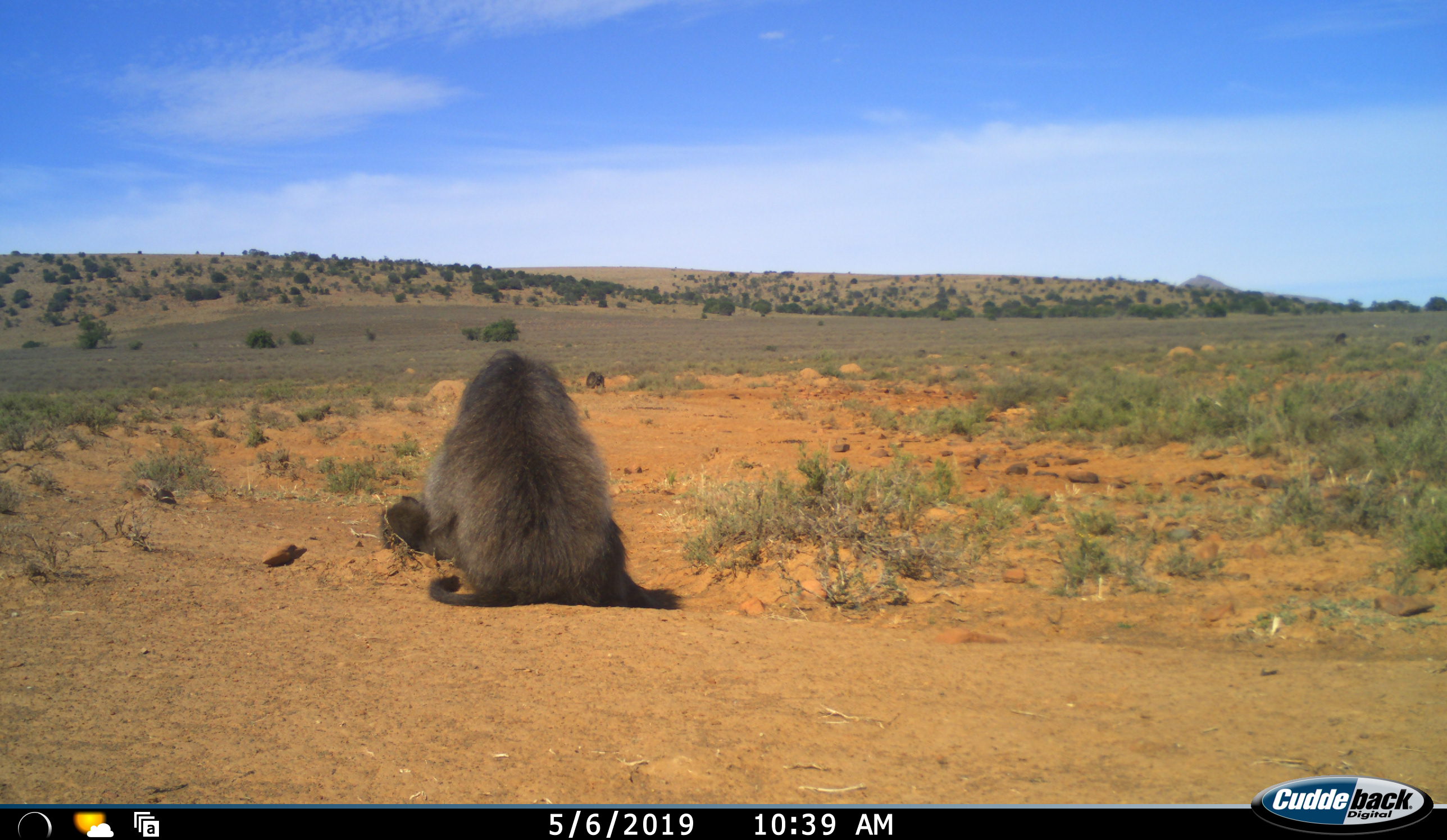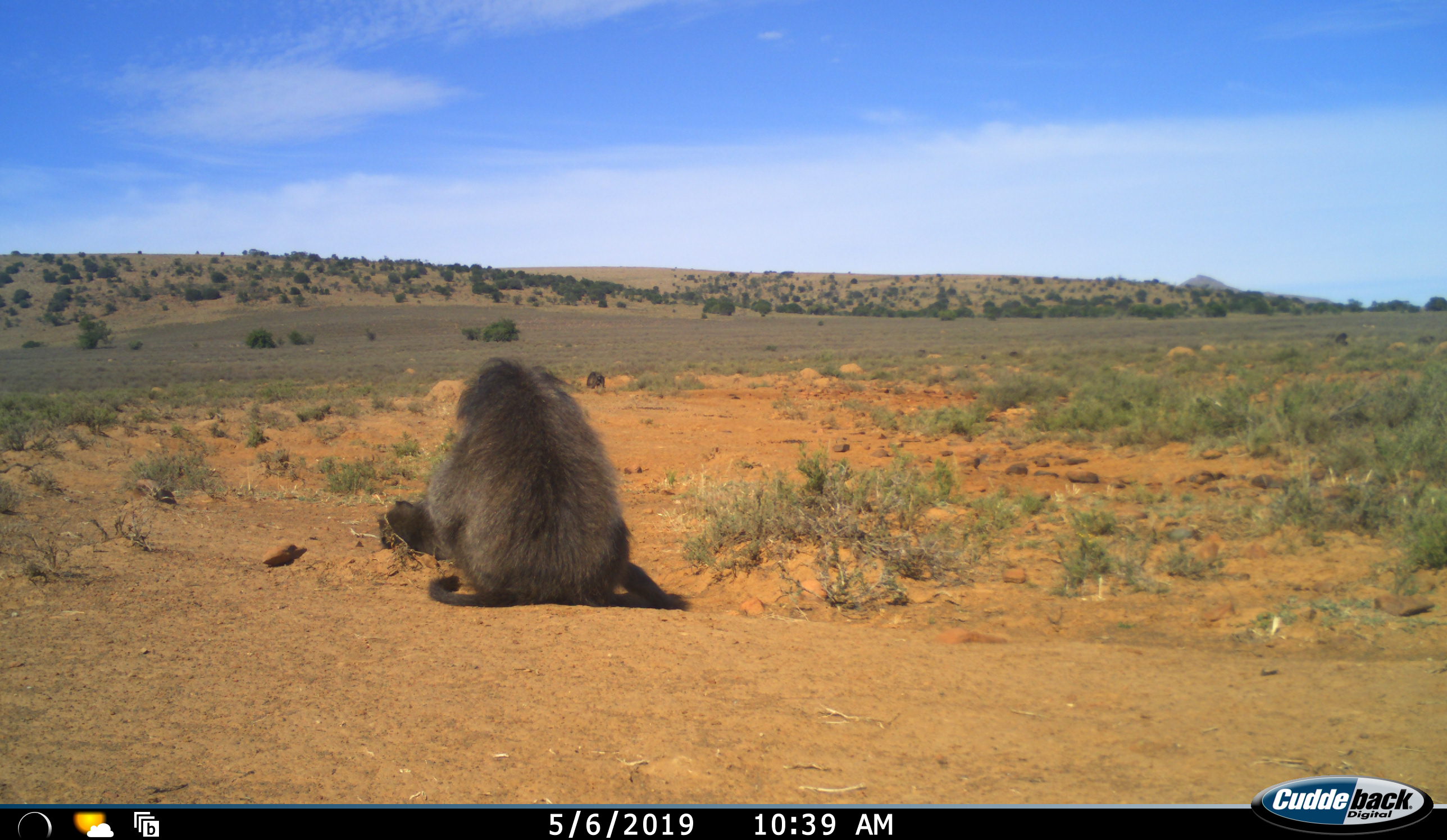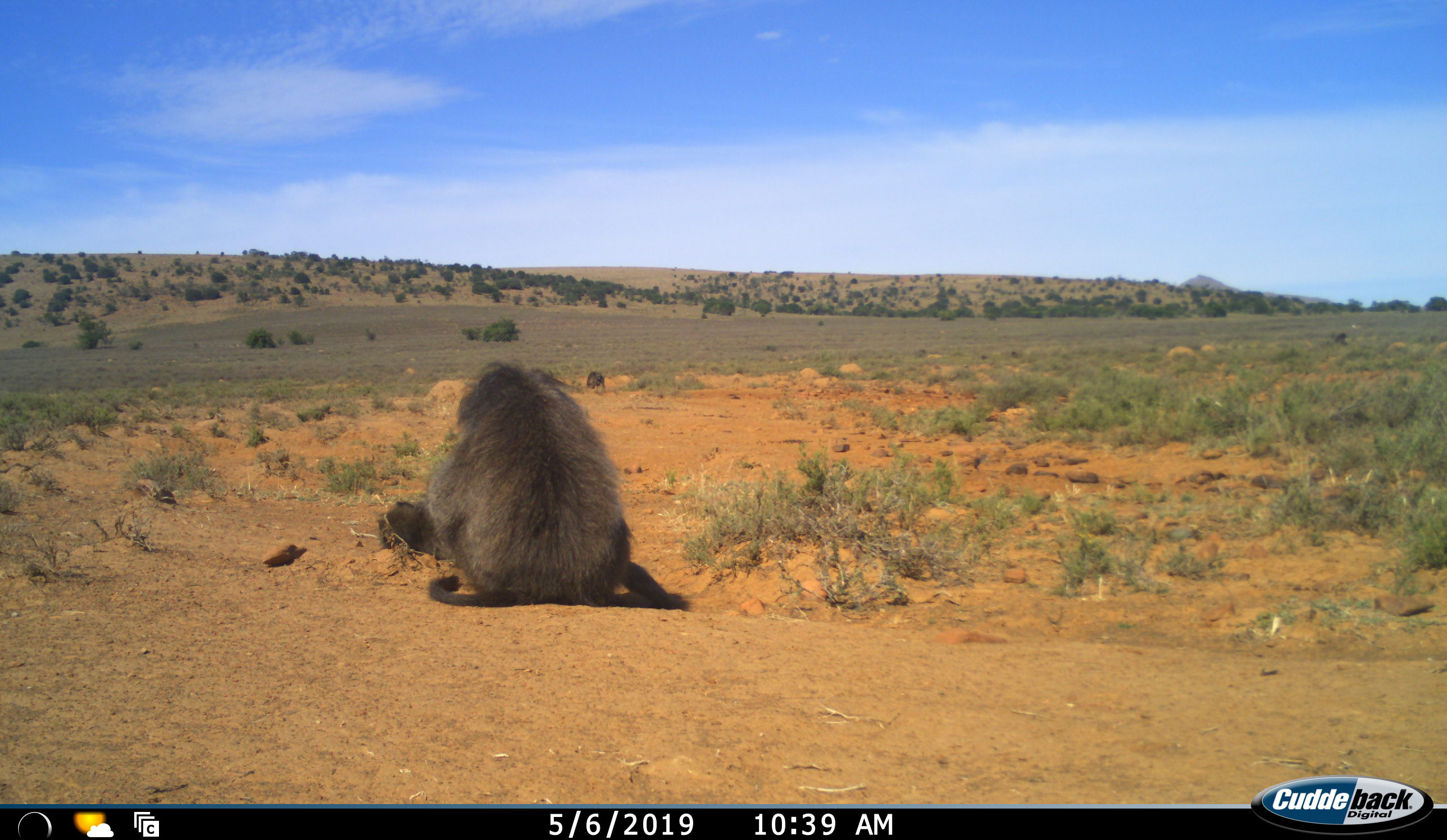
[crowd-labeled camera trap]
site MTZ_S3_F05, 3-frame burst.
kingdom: Animalia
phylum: Chordata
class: Mammalia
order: Primates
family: Cercopithecidae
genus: Papio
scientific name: Papio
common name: baboon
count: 2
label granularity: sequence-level